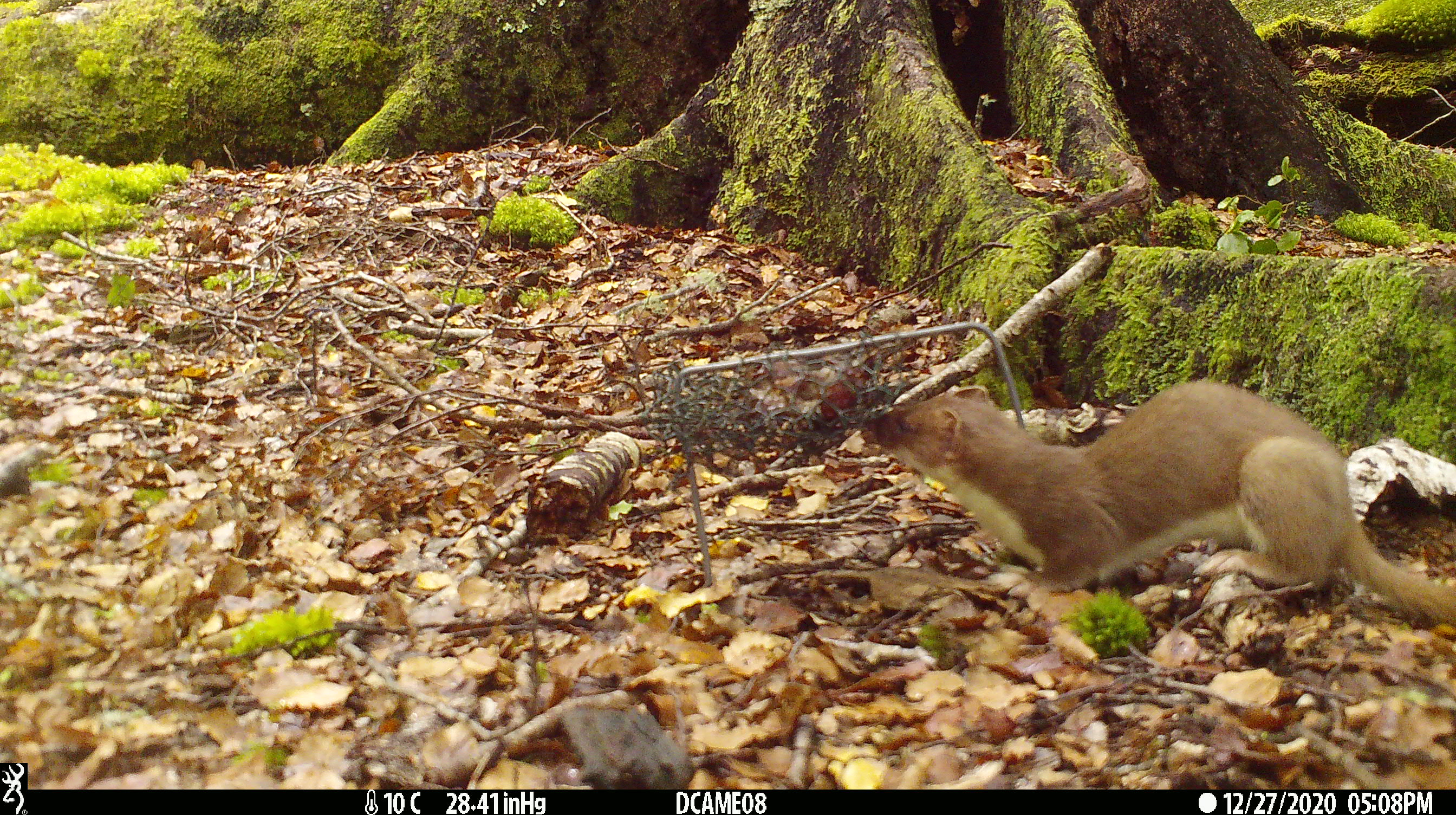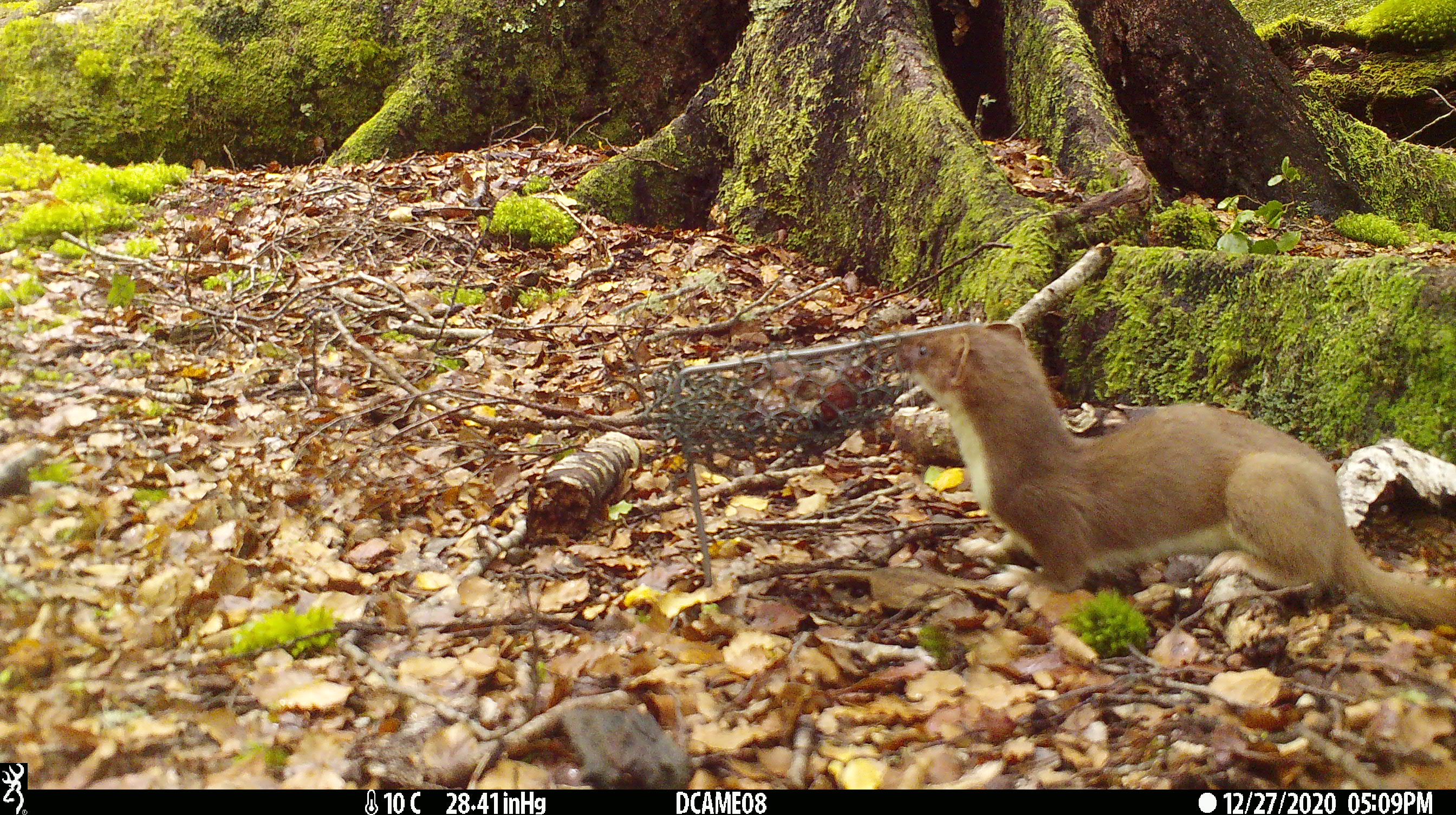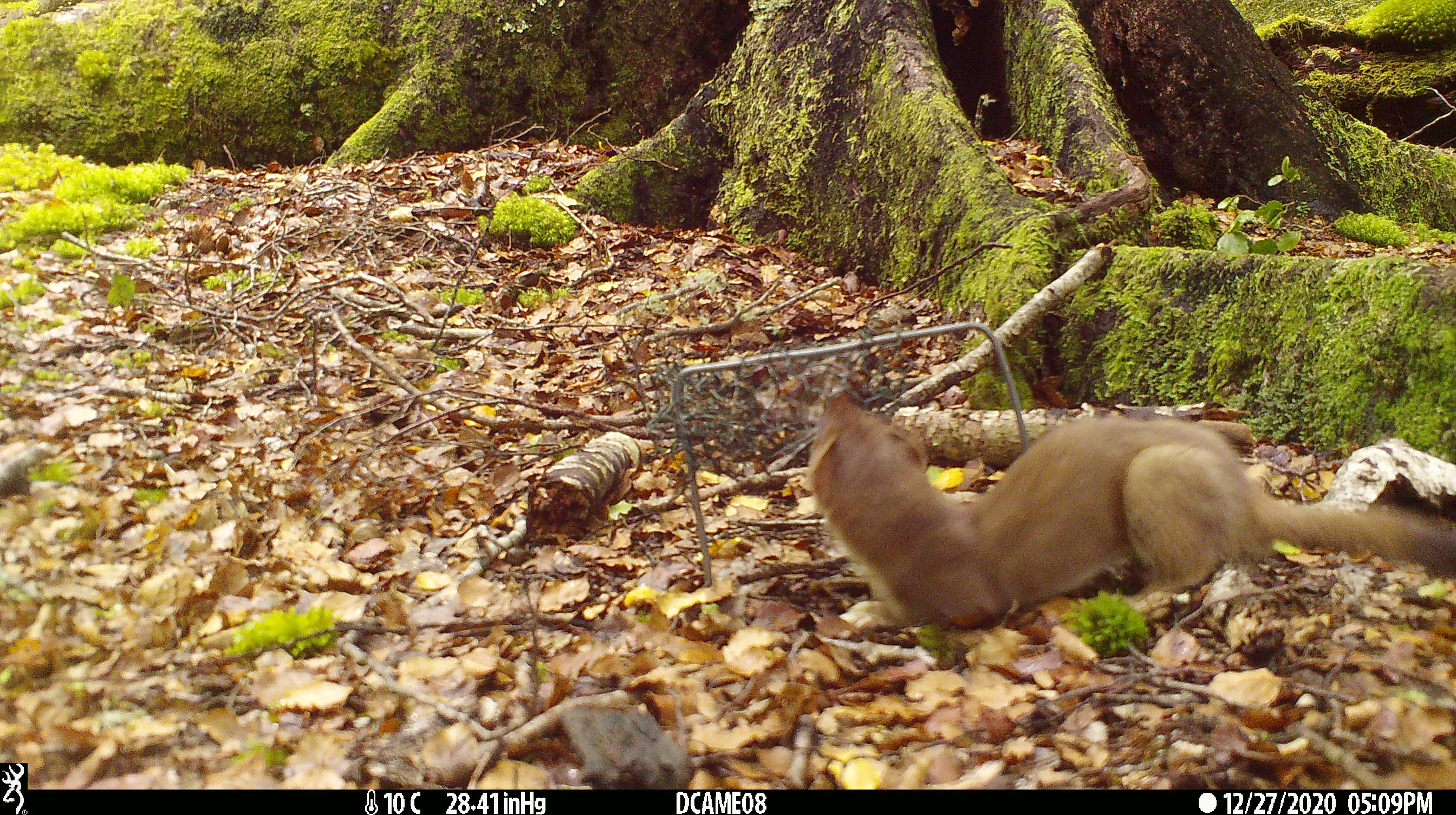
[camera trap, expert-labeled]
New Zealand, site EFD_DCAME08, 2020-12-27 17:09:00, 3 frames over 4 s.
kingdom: Animalia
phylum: Chordata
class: Mammalia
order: Carnivora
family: Mustelidae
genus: Mustela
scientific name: Mustela erminea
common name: stoat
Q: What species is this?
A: Stoat (Mustela erminea).